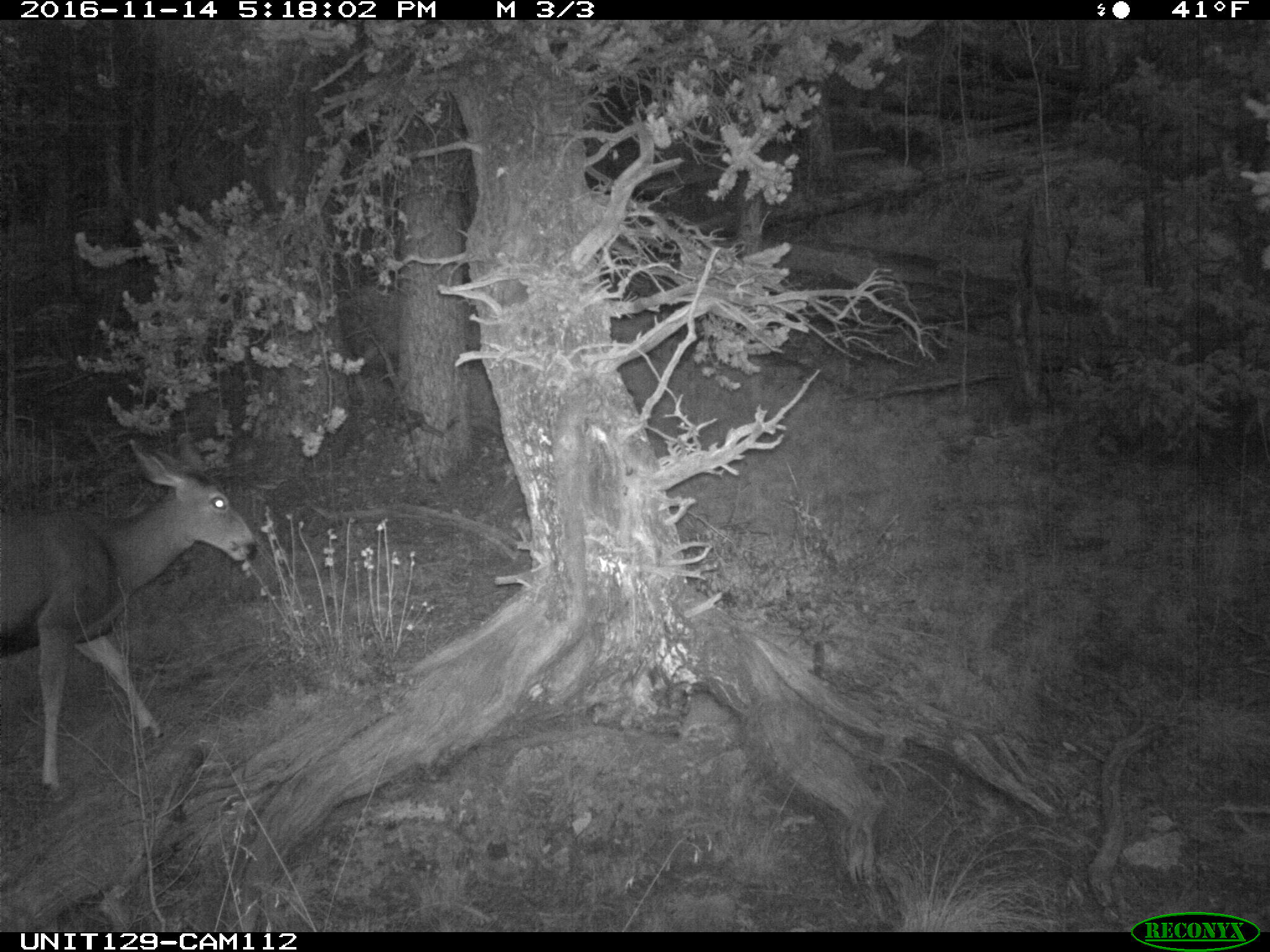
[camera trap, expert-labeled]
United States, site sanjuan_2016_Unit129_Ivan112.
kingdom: Animalia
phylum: Chordata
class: Mammalia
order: Artiodactyla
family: Cervidae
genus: Odocoileus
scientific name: Odocoileus hemionus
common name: mule deer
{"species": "Odocoileus hemionus (mule deer)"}